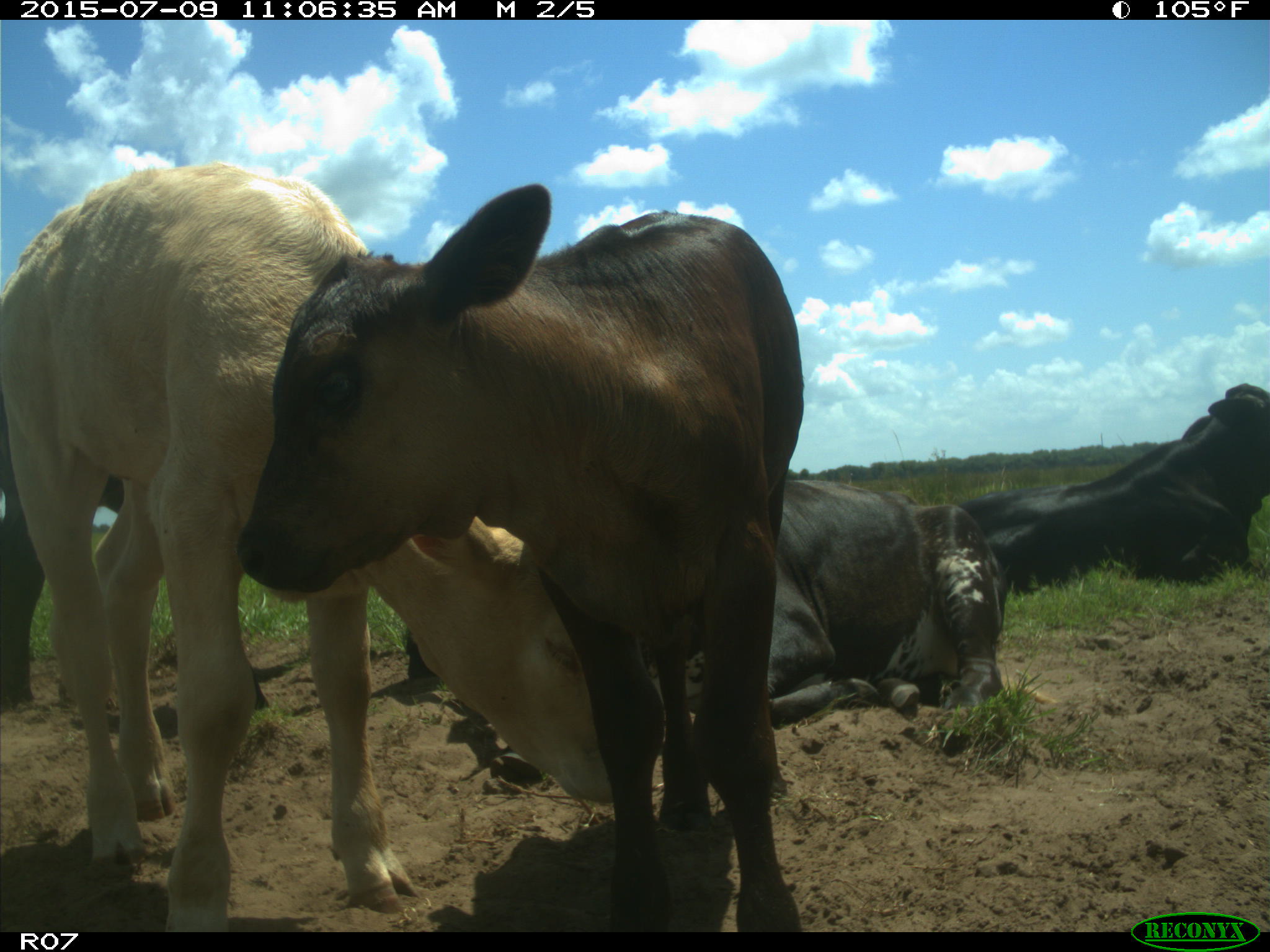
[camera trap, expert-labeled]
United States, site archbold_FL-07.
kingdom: Animalia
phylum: Chordata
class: Mammalia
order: Artiodactyla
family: Bovidae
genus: Bos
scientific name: Bos taurus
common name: domestic cow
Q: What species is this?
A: Bos taurus (domestic cow).